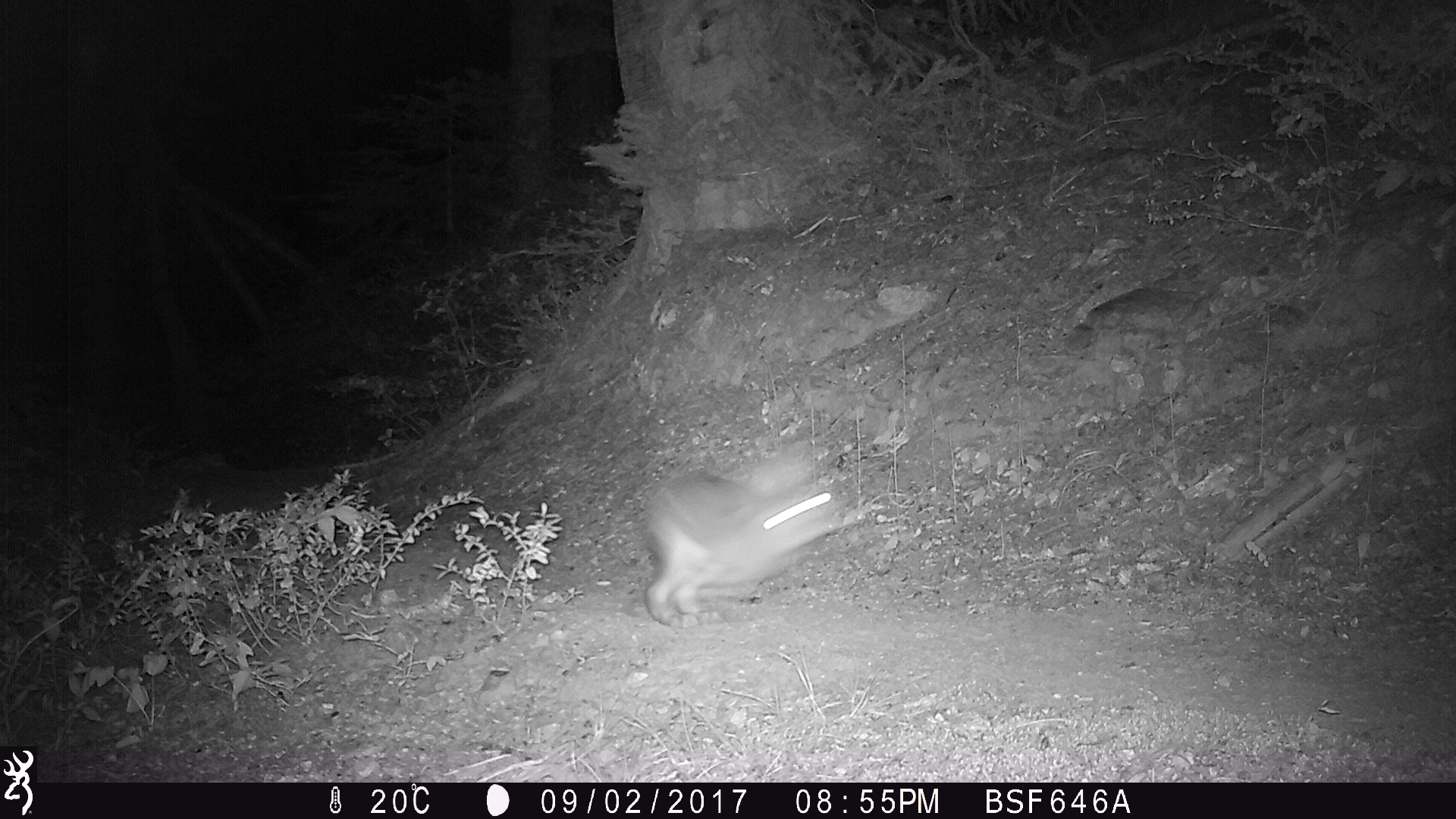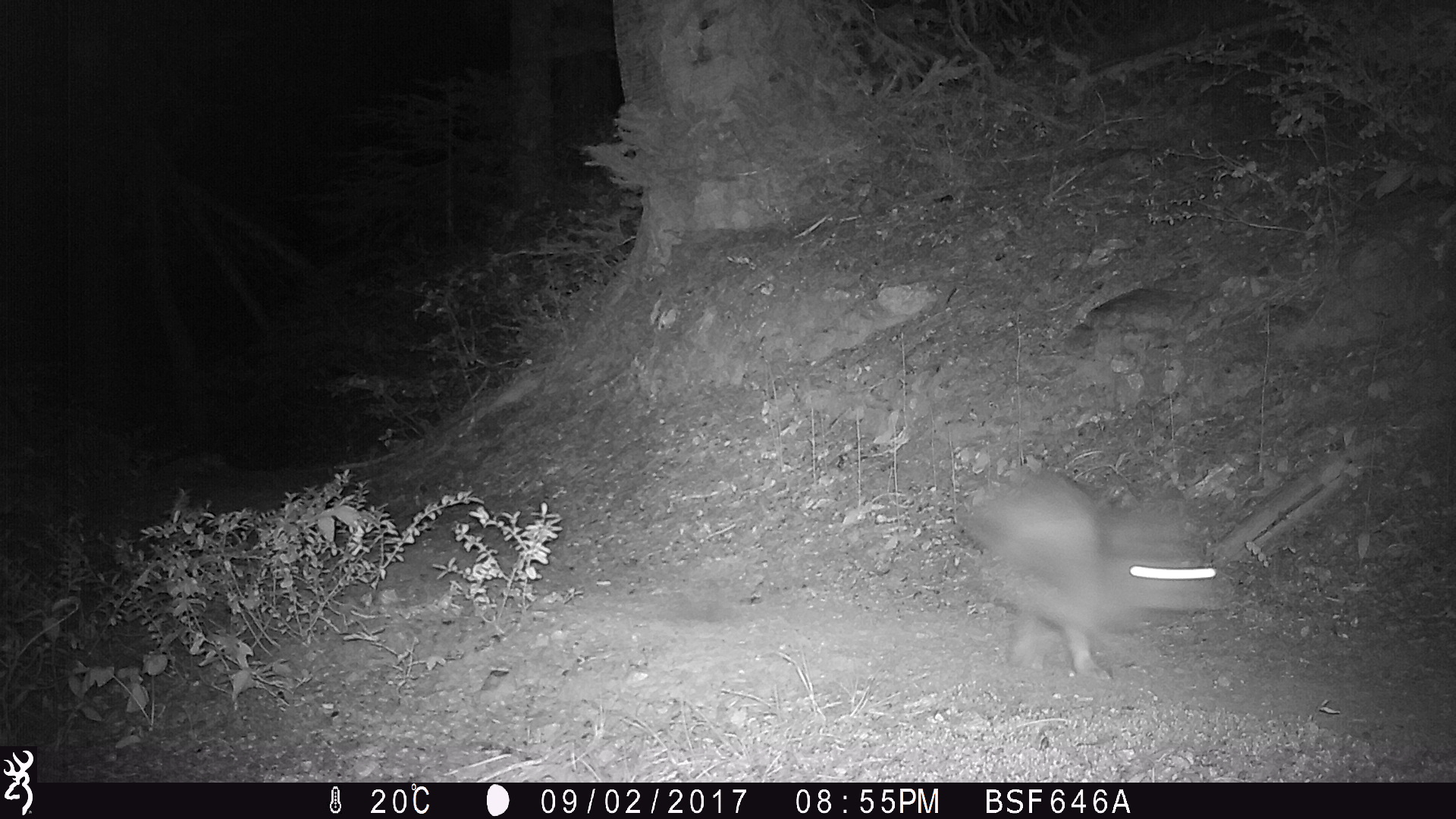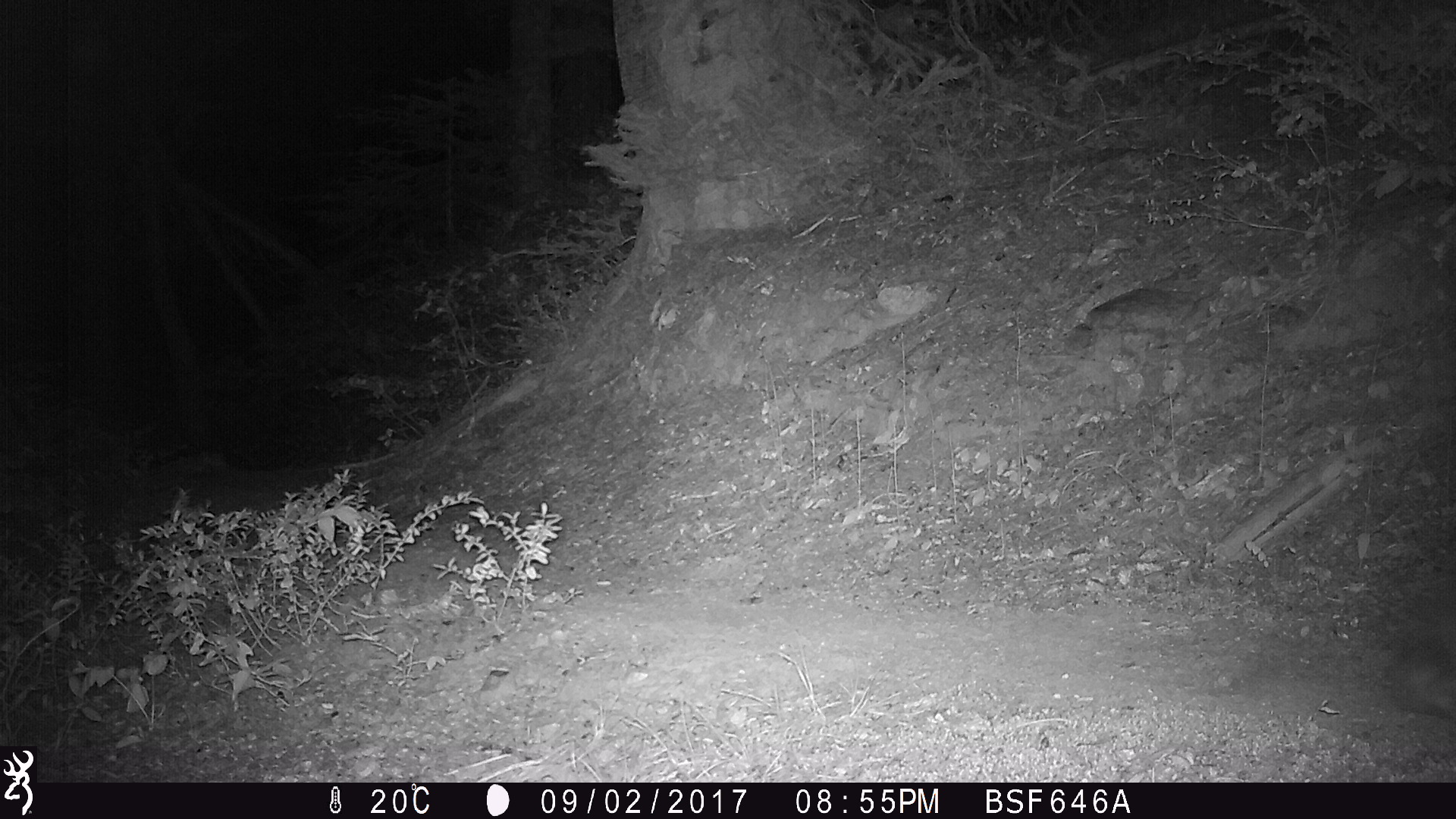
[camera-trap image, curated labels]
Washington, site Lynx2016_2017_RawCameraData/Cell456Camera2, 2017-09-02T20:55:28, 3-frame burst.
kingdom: Animalia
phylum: Chordata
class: Mammalia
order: Lagomorpha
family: Leporidae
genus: Lepus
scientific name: Lepus americanus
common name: snowshoe hare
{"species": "Lepus americanus (snowshoe hare)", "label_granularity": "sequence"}